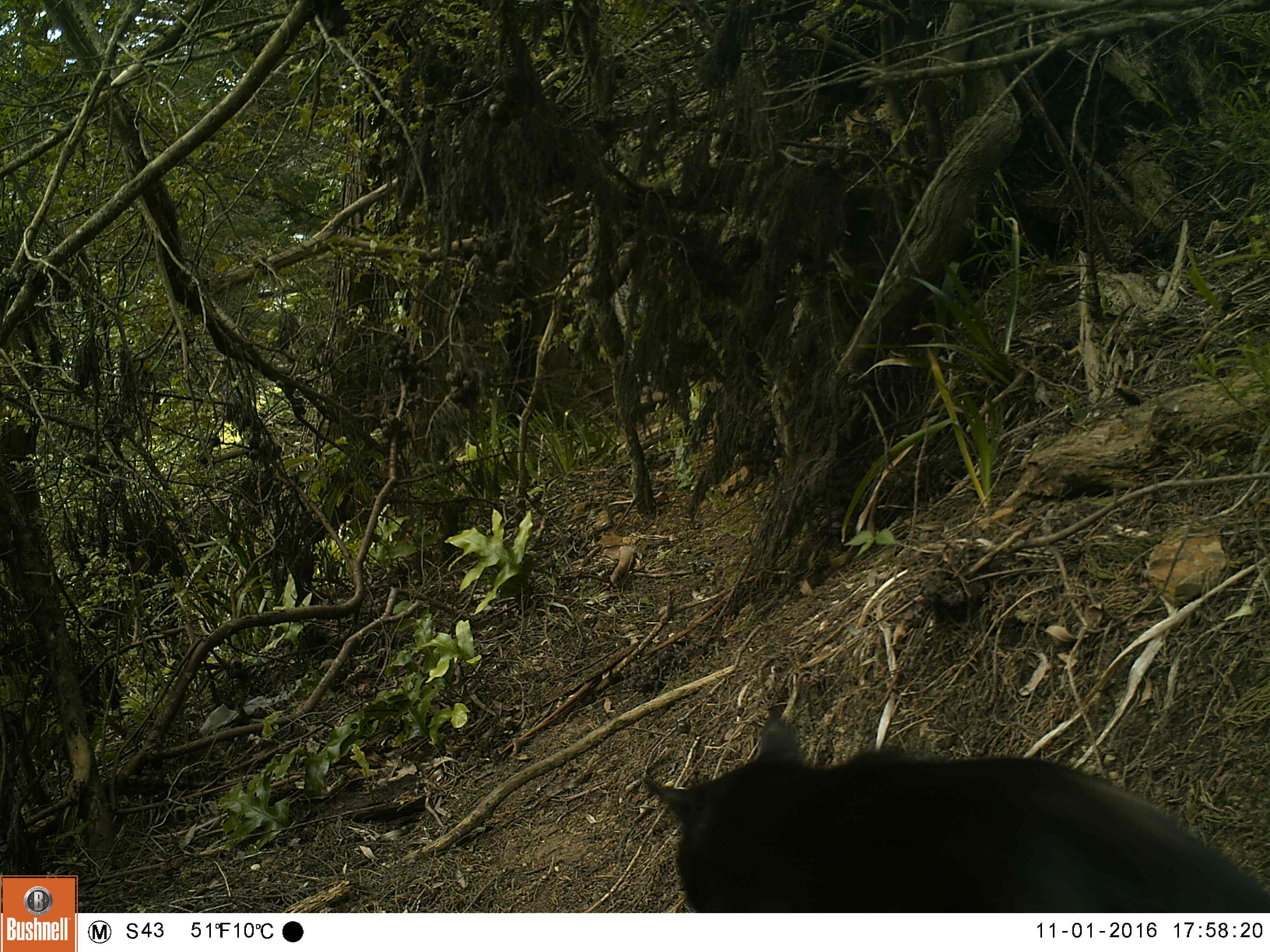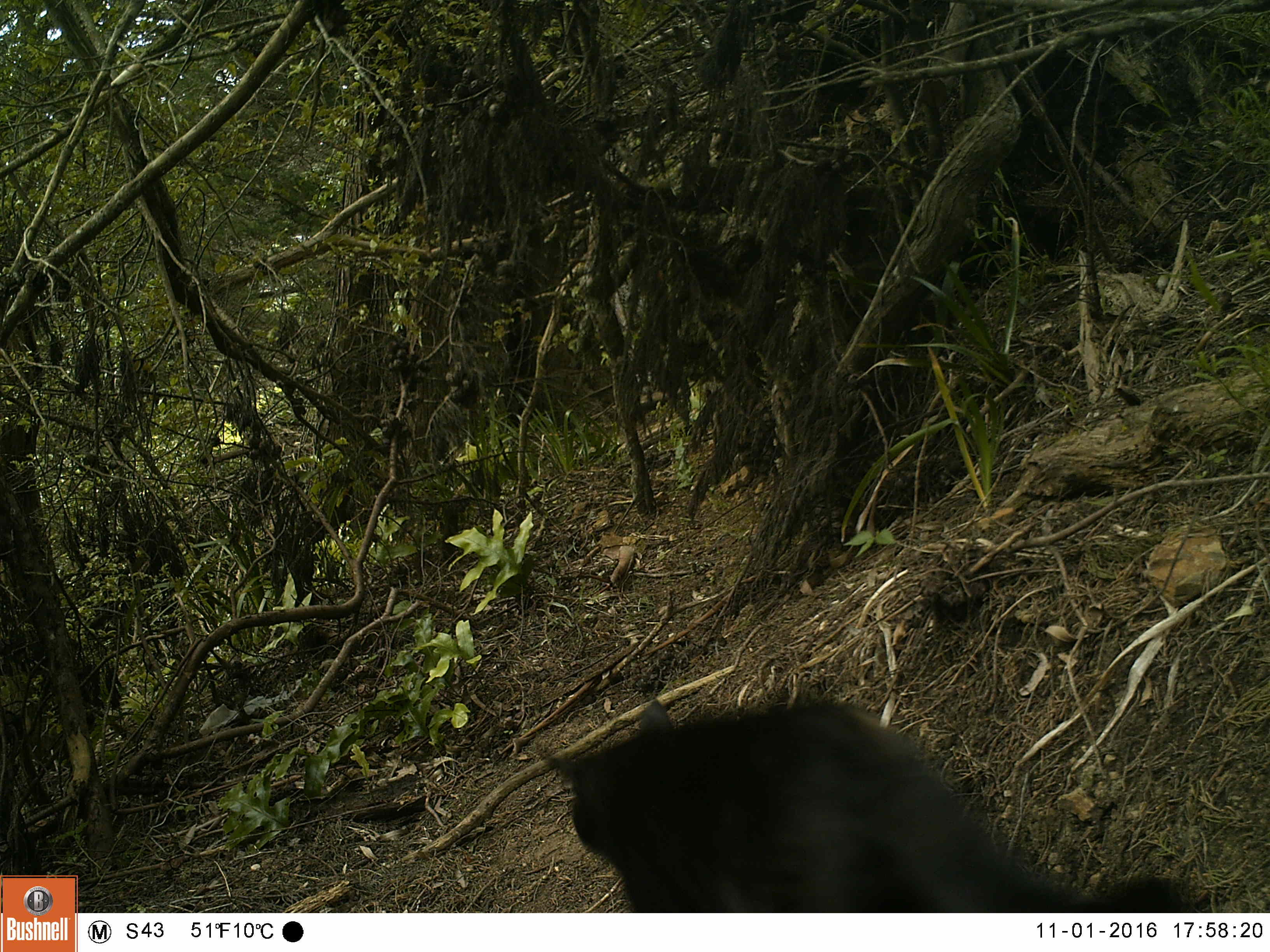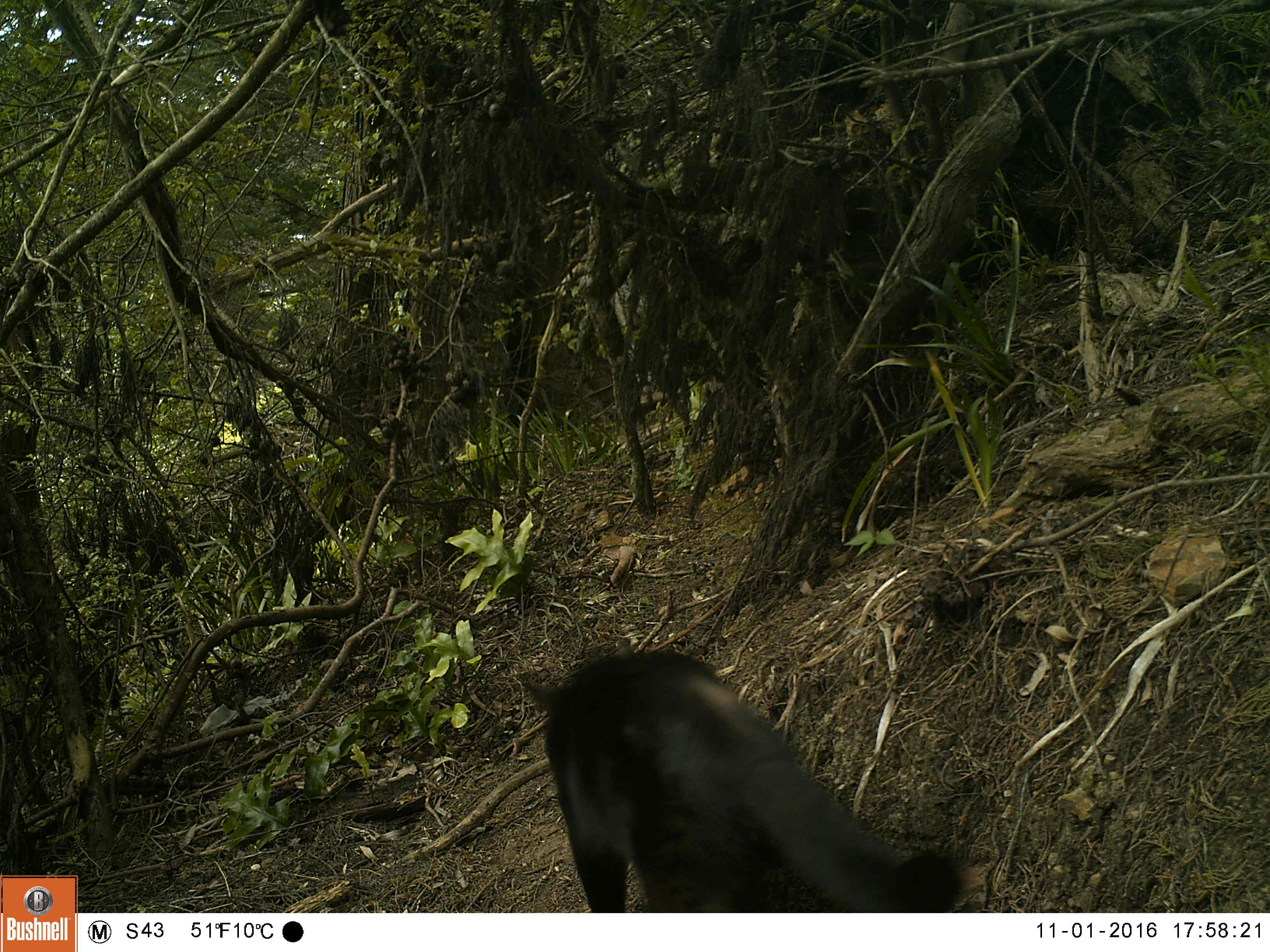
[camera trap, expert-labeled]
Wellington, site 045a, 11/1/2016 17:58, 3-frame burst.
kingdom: Animalia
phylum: Chordata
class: Mammalia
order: Carnivora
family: Felidae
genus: Felis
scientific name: Felis catus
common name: cat